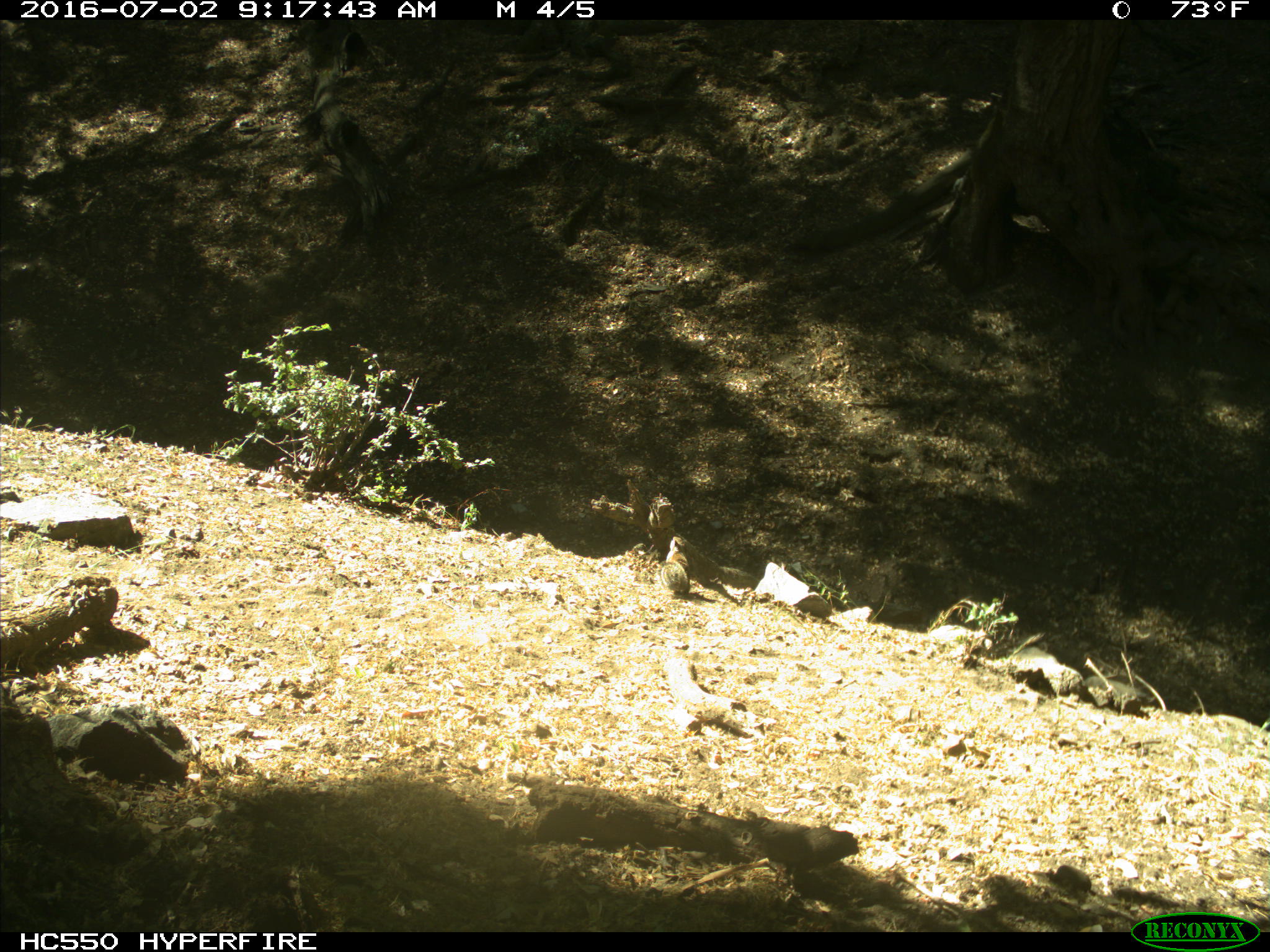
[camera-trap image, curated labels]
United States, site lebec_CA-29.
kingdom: Animalia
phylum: Chordata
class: Mammalia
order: Rodentia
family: Sciuridae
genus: Otospermophilus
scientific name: Otospermophilus beecheyi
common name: california ground squirrel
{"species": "Otospermophilus beecheyi (california ground squirrel)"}